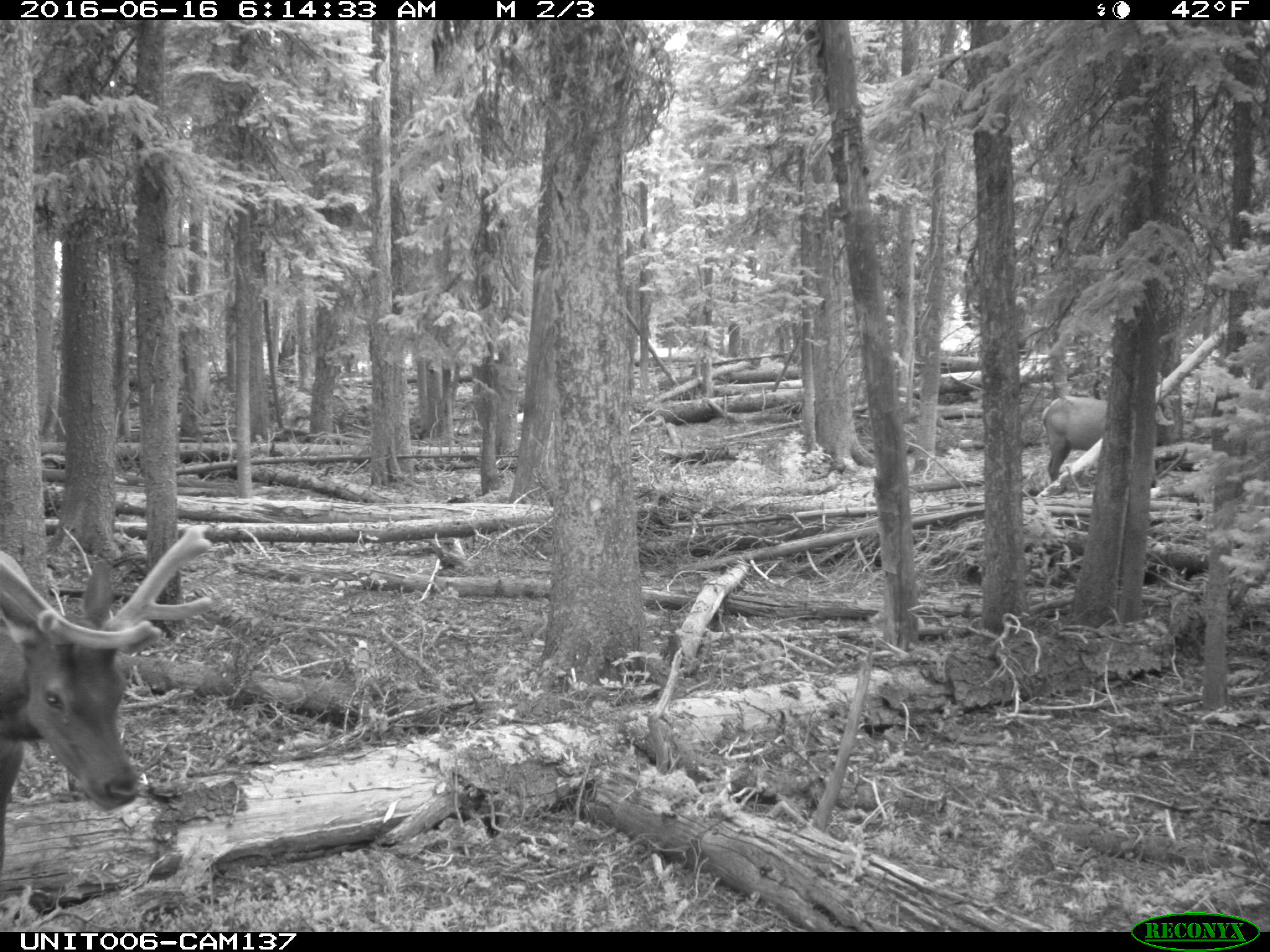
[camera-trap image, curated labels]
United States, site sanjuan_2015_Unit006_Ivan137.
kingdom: Animalia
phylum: Chordata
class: Mammalia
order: Artiodactyla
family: Cervidae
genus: Cervus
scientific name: Cervus elaphus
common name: red deer